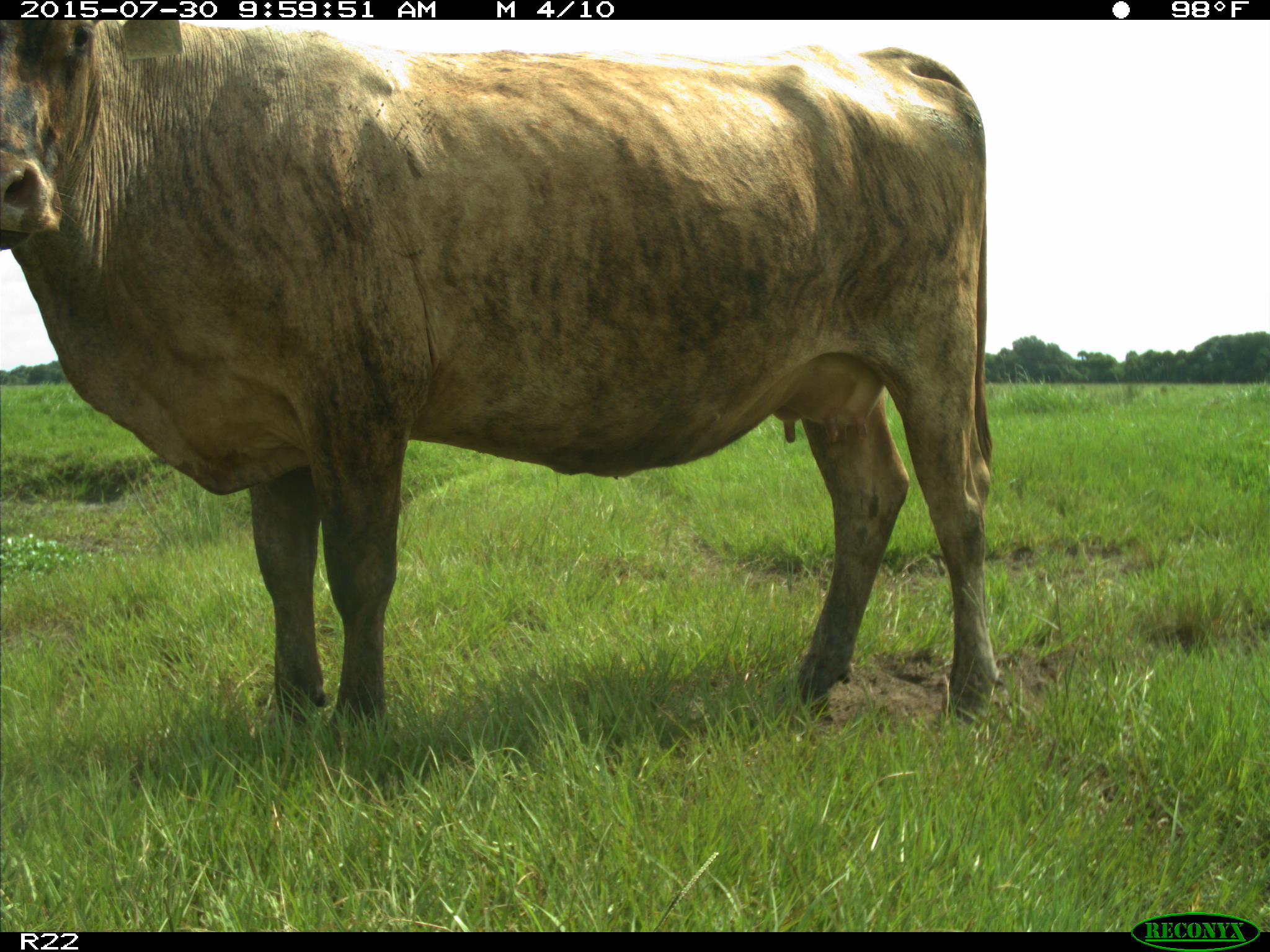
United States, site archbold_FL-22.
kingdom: Animalia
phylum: Chordata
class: Mammalia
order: Artiodactyla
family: Bovidae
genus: Bos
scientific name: Bos taurus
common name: domestic cow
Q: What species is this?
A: Bos taurus (domestic cow).